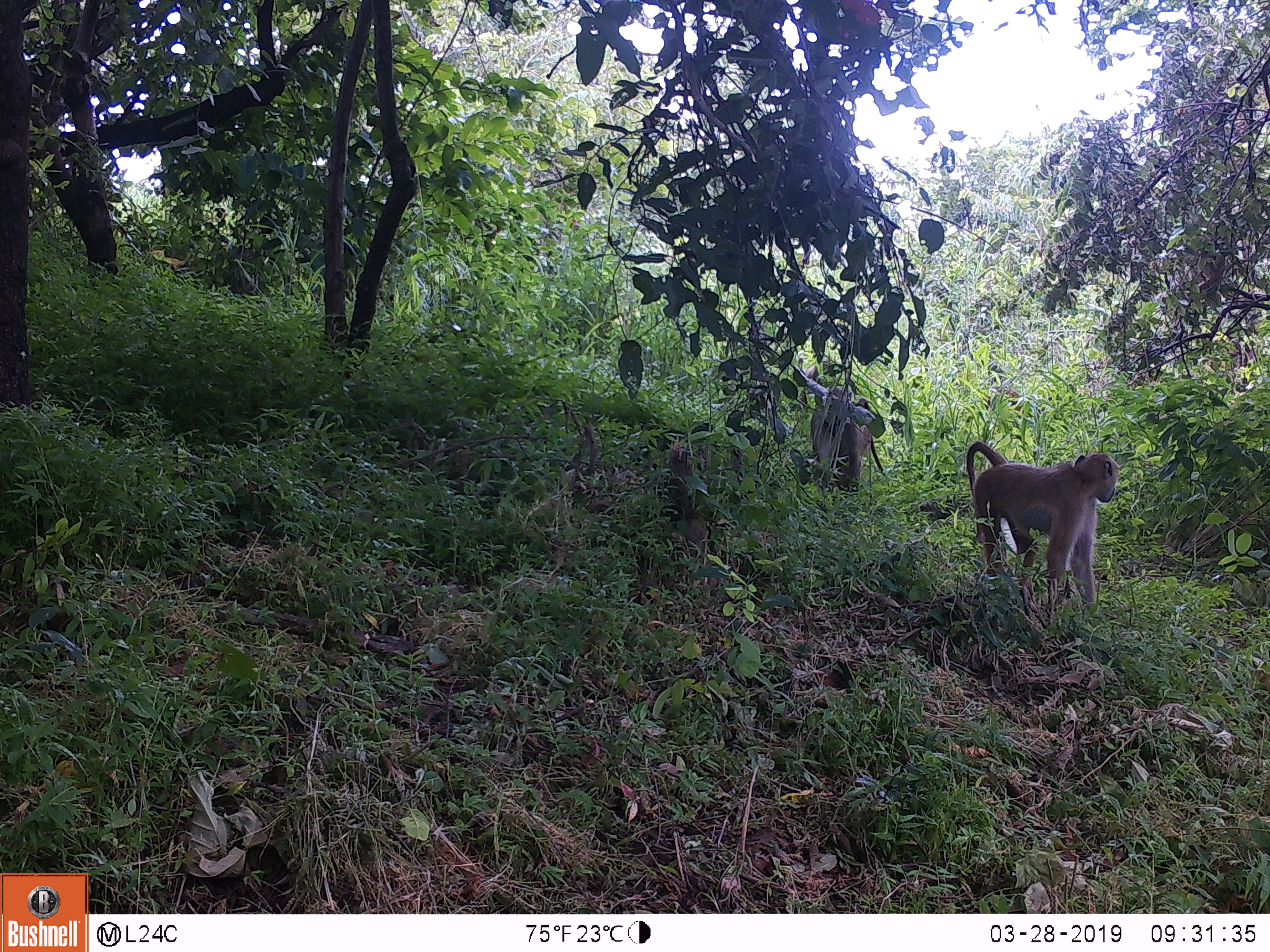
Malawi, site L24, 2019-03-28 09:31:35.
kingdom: Animalia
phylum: Chordata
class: Mammalia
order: Primates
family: Cercopithecidae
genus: Papio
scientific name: Papio cynocephalus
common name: yellow baboon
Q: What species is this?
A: Yellow baboon (Papio cynocephalus).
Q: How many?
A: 2.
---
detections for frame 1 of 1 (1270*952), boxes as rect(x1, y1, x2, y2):
yellow baboon: rect(953, 424, 1128, 628); rect(804, 382, 892, 500)